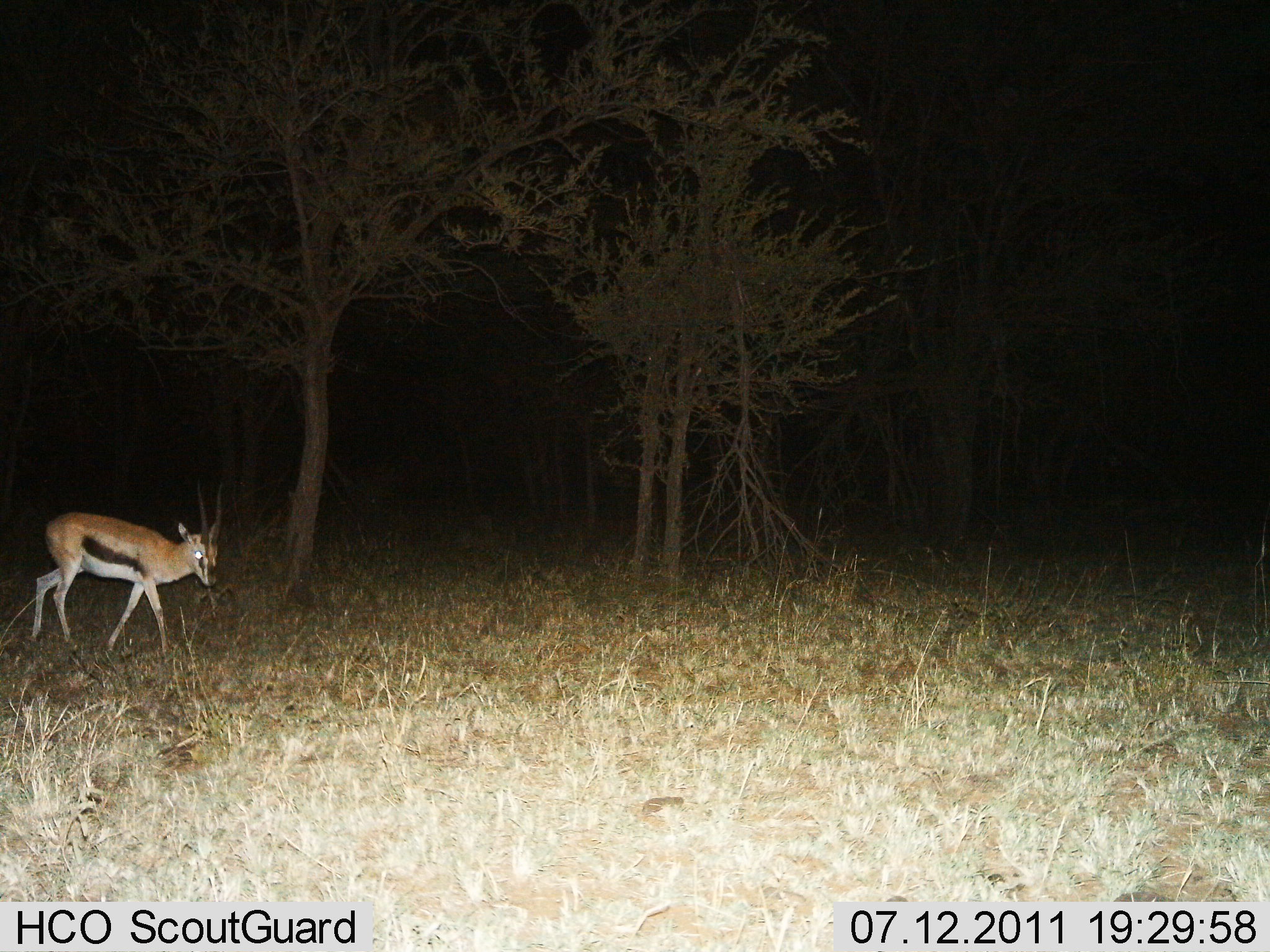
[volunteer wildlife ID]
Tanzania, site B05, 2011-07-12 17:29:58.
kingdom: Animalia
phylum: Chordata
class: Mammalia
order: Artiodactyla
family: Bovidae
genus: Eudorcas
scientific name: Eudorcas thomsonii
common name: thomson's gazelle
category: gazellethomsons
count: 1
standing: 23%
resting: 0%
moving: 85%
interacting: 0%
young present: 0%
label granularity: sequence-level